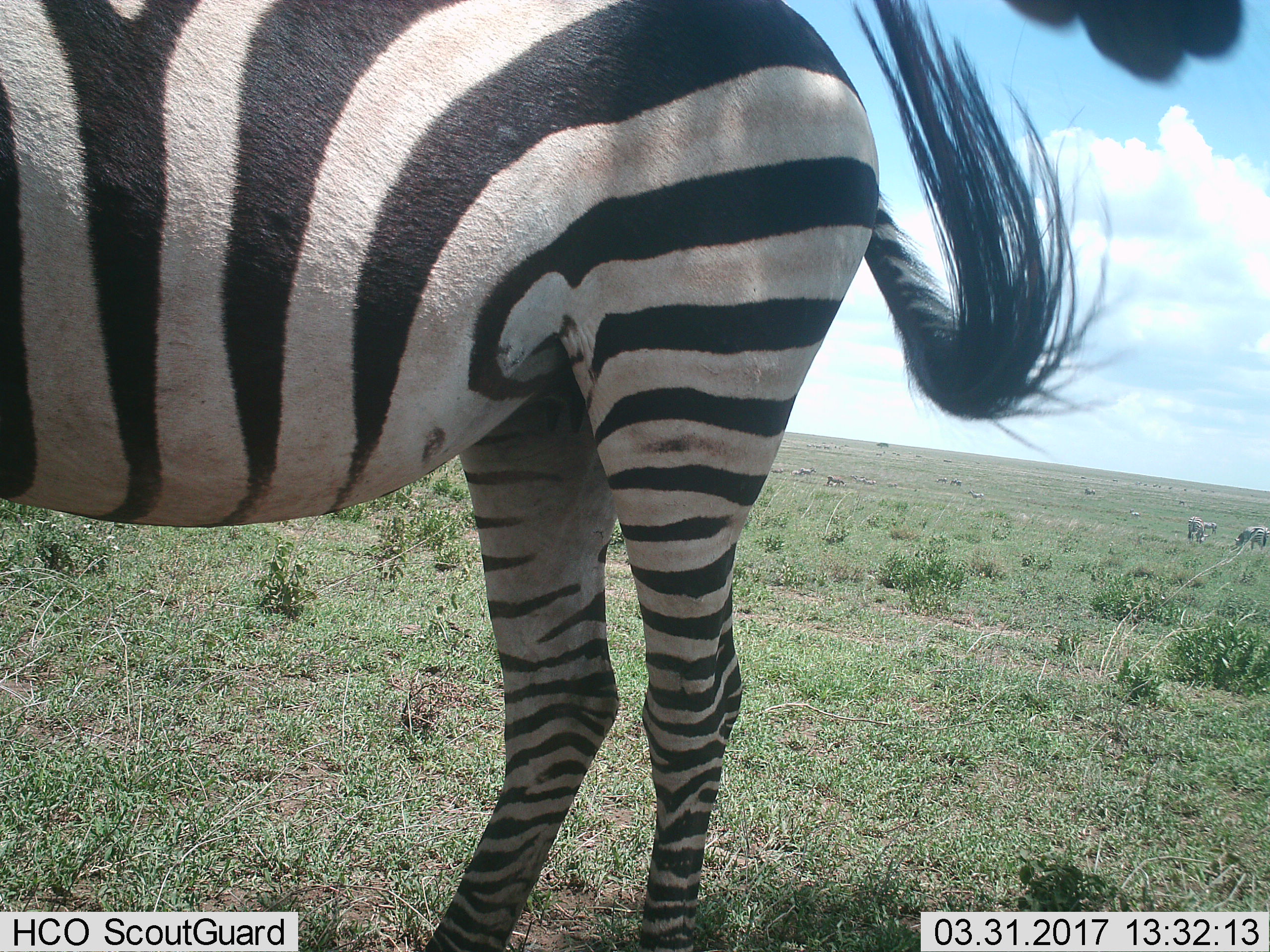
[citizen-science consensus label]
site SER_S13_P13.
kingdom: Animalia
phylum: Chordata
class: Mammalia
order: Perissodactyla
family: Equidae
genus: Equus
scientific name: Equus quagga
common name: plains zebra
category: zebraplains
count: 4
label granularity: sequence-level